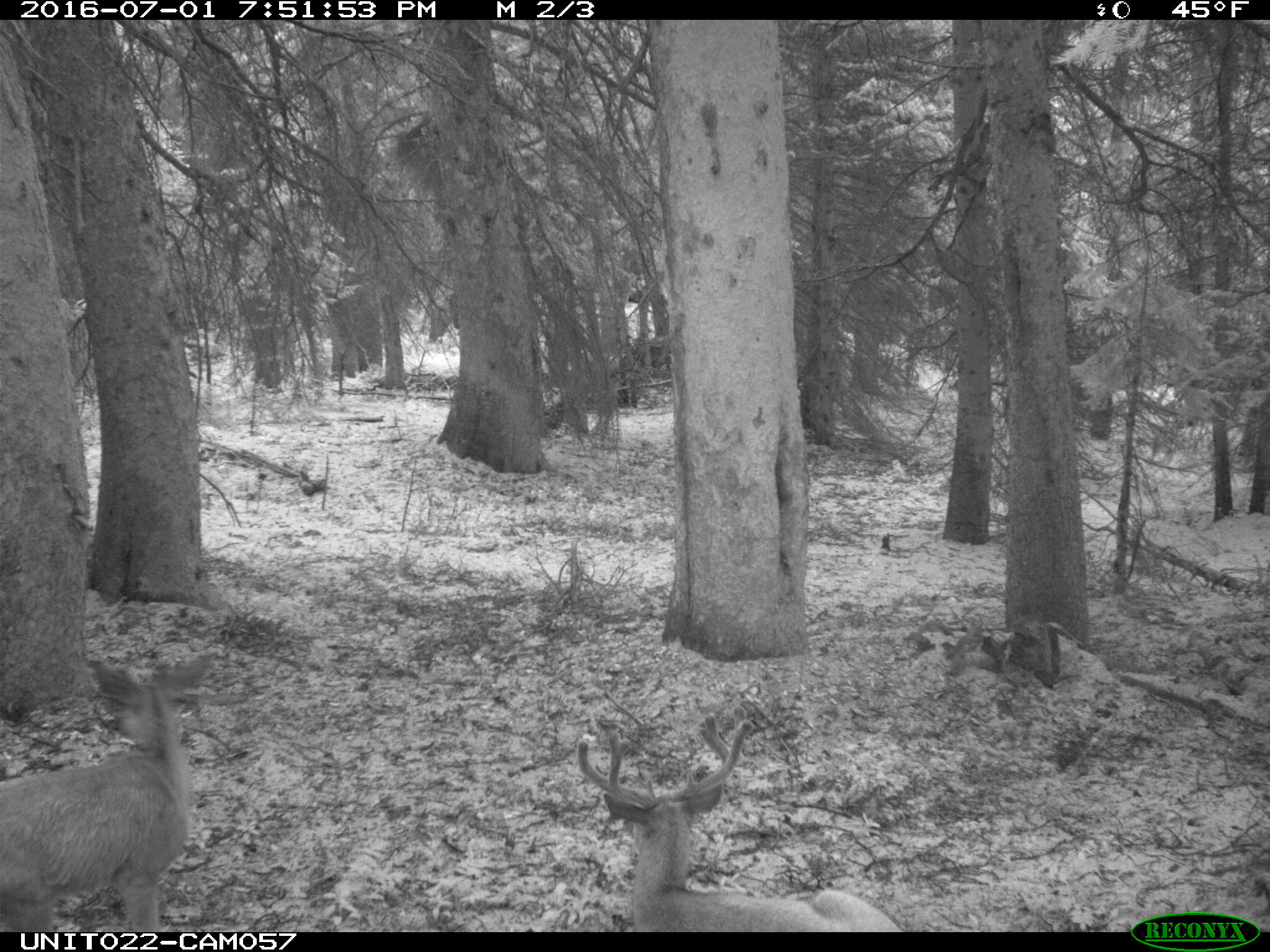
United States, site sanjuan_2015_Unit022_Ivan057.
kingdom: Animalia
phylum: Chordata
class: Mammalia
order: Artiodactyla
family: Cervidae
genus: Odocoileus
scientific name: Odocoileus hemionus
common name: mule deer